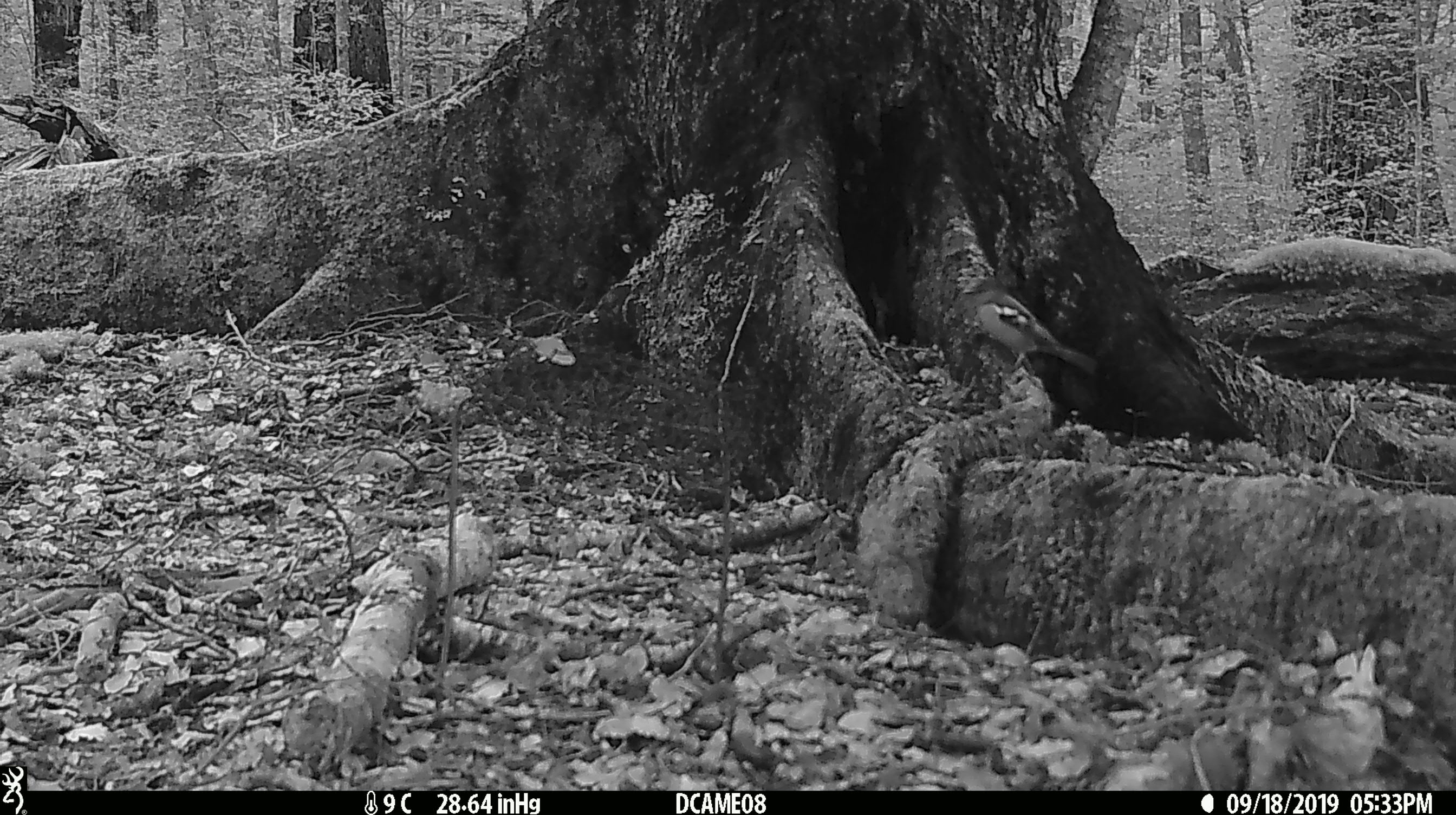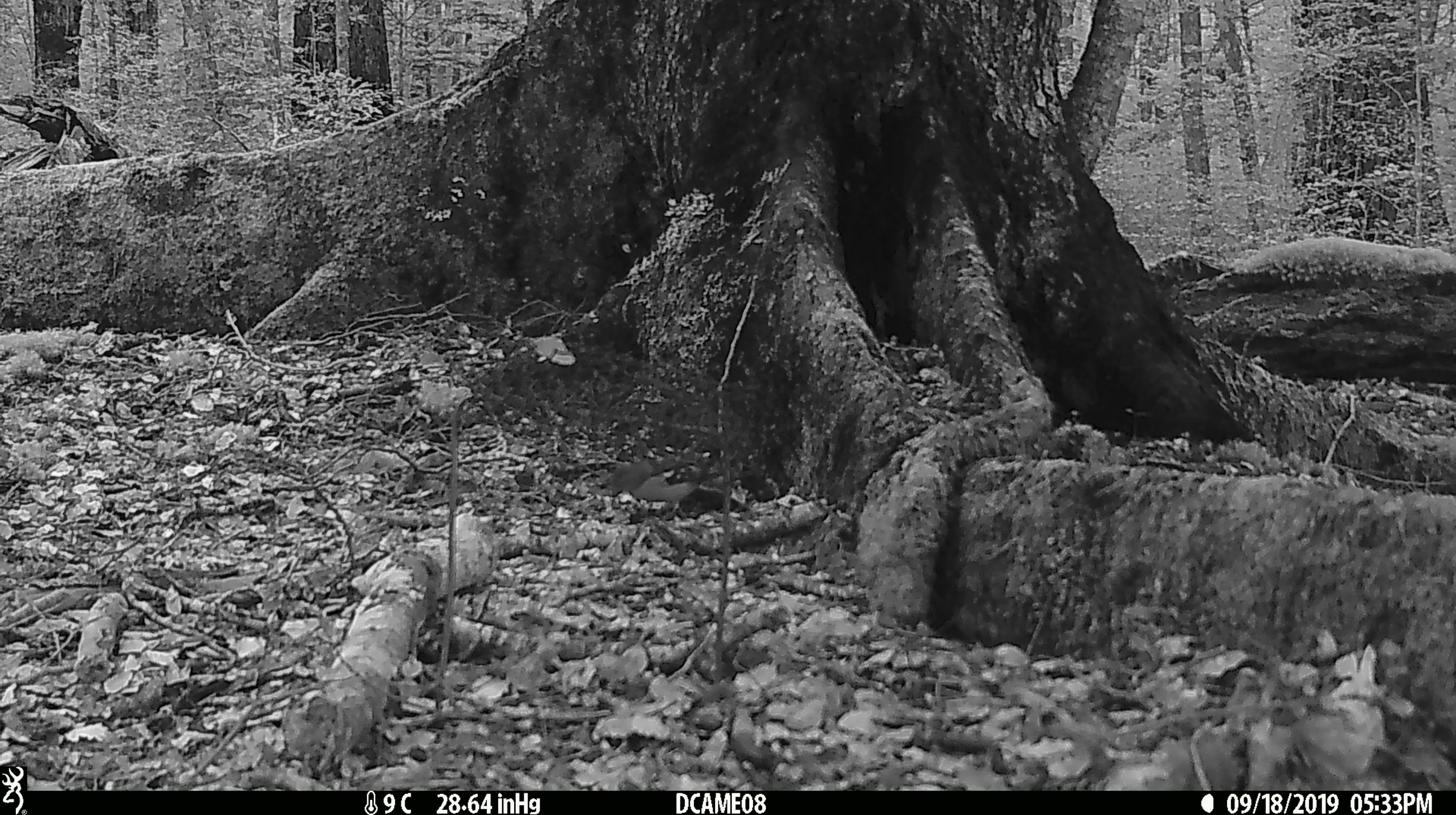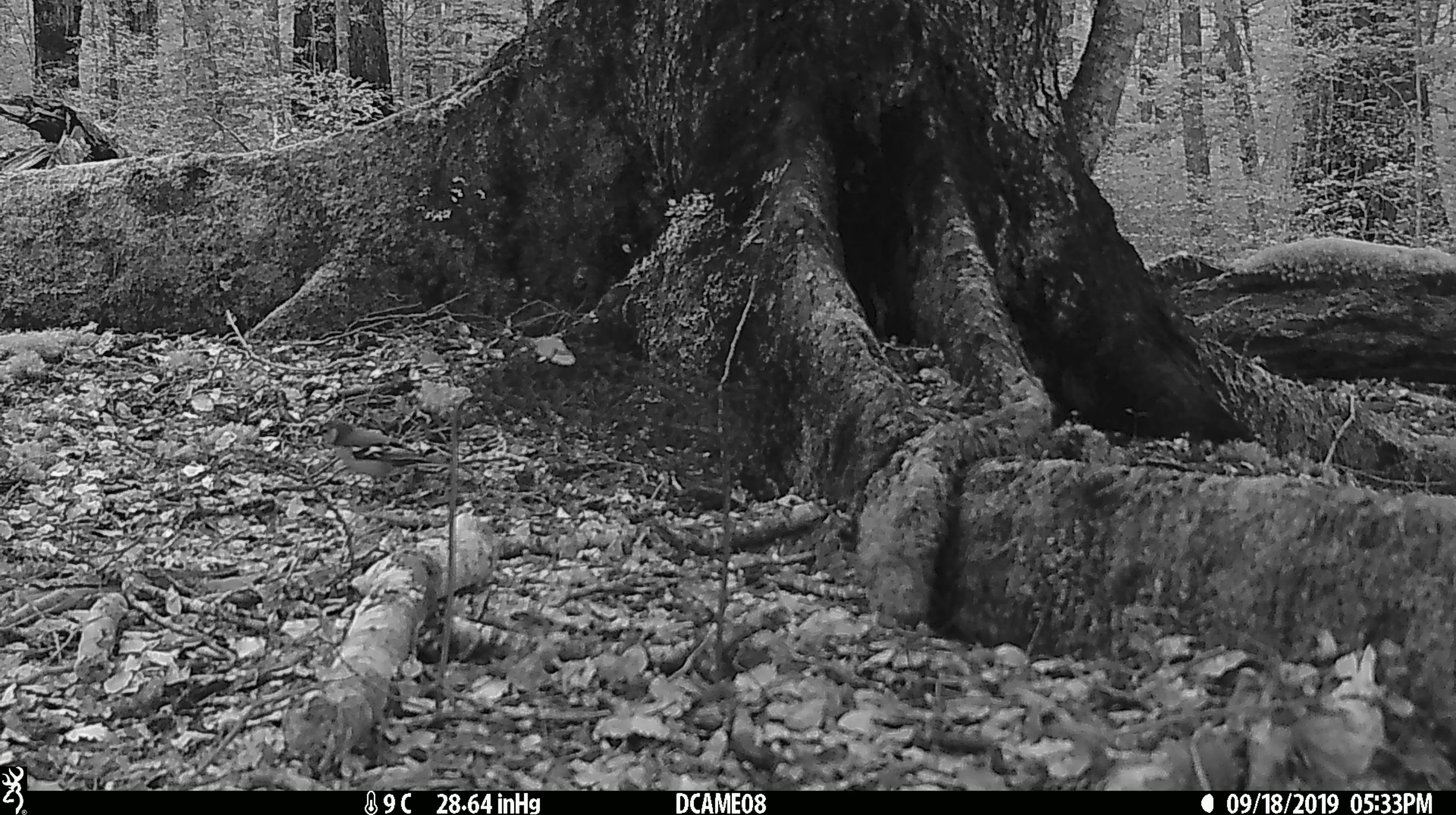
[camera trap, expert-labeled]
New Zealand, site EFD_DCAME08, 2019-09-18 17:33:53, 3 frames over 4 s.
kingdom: Animalia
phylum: Chordata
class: Aves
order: Passeriformes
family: Fringillidae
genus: Fringilla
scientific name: Fringilla coelebs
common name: common chaffinch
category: chaffinch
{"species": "chaffinch (common chaffinch) (Fringilla coelebs)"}